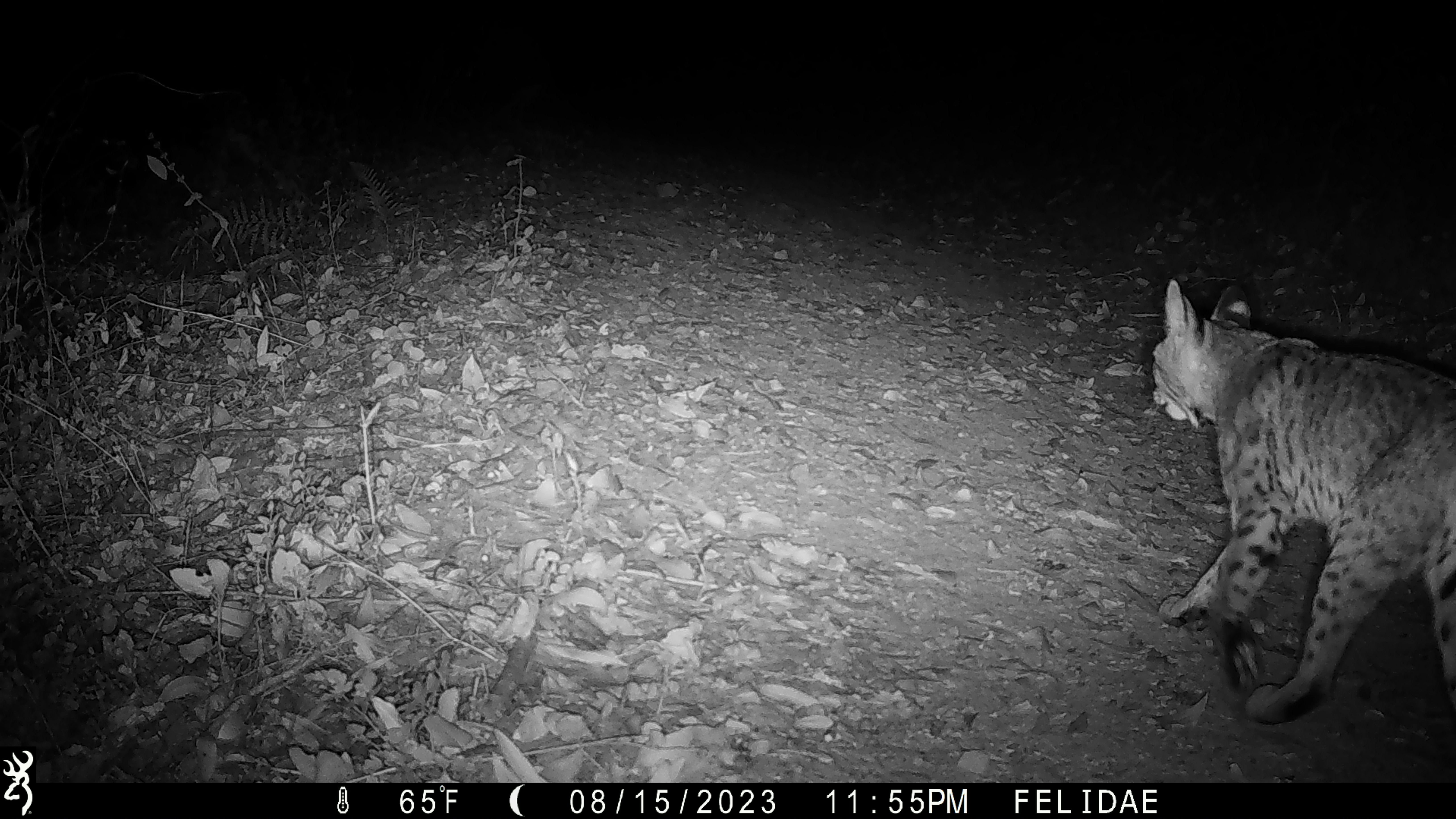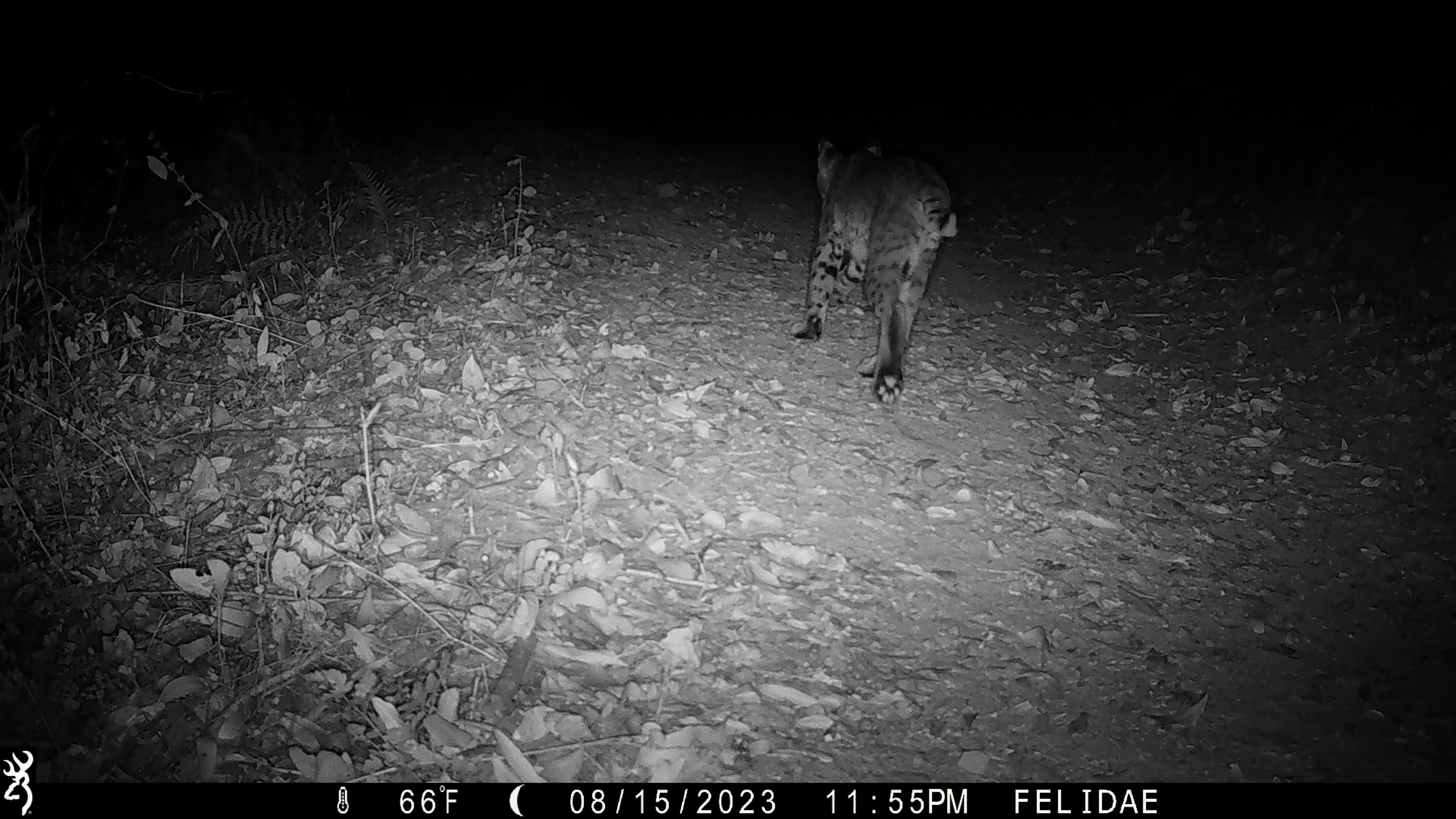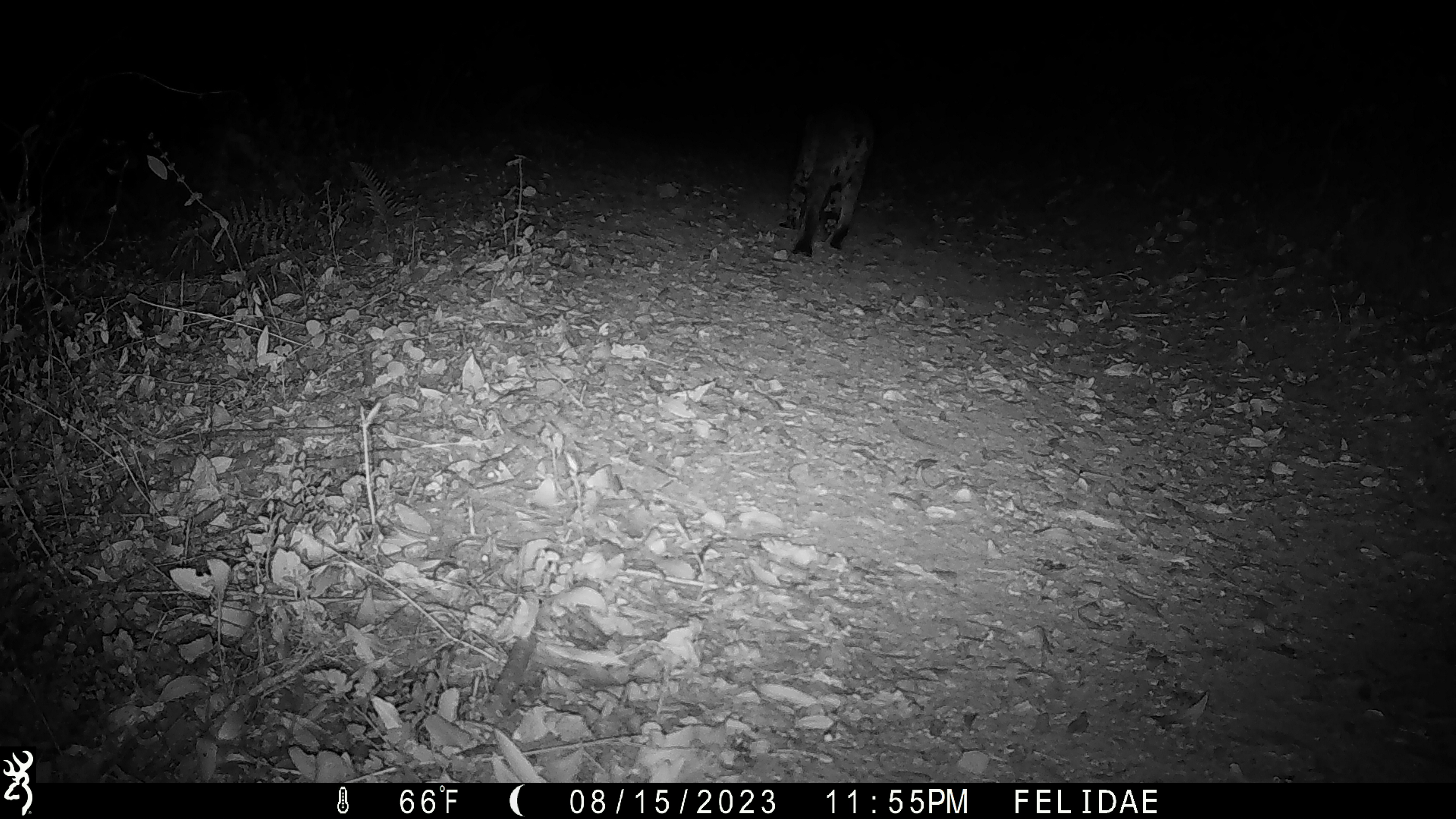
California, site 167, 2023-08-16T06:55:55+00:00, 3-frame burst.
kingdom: Animalia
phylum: Chordata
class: Mammalia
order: Carnivora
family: Felidae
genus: Lynx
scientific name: Lynx rufus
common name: bobcat